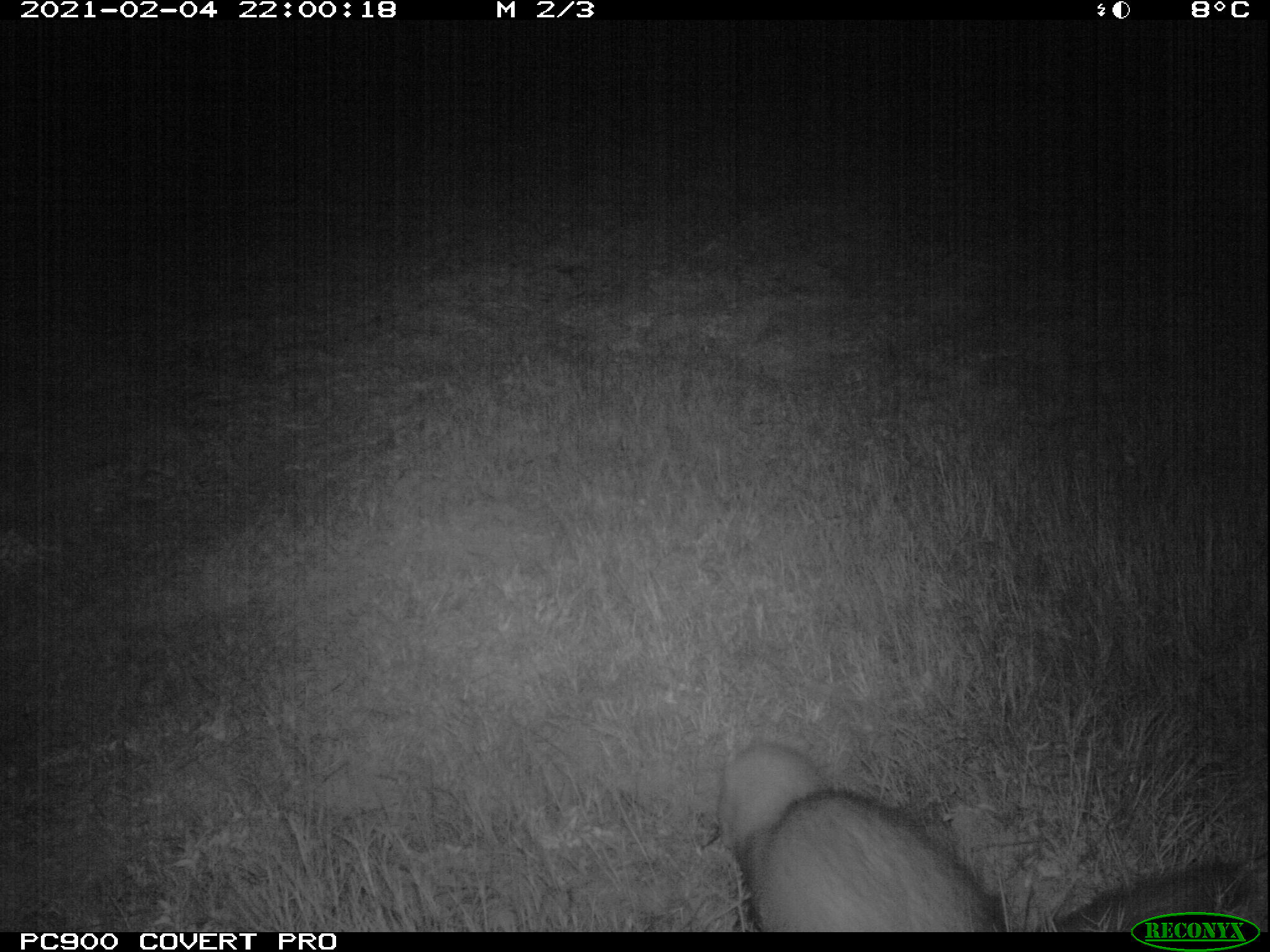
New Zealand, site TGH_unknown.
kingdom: Animalia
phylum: Chordata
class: Mammalia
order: Carnivora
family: Mustelidae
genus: Mustela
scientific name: Mustela furo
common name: ferret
Ferret (Mustela furo).